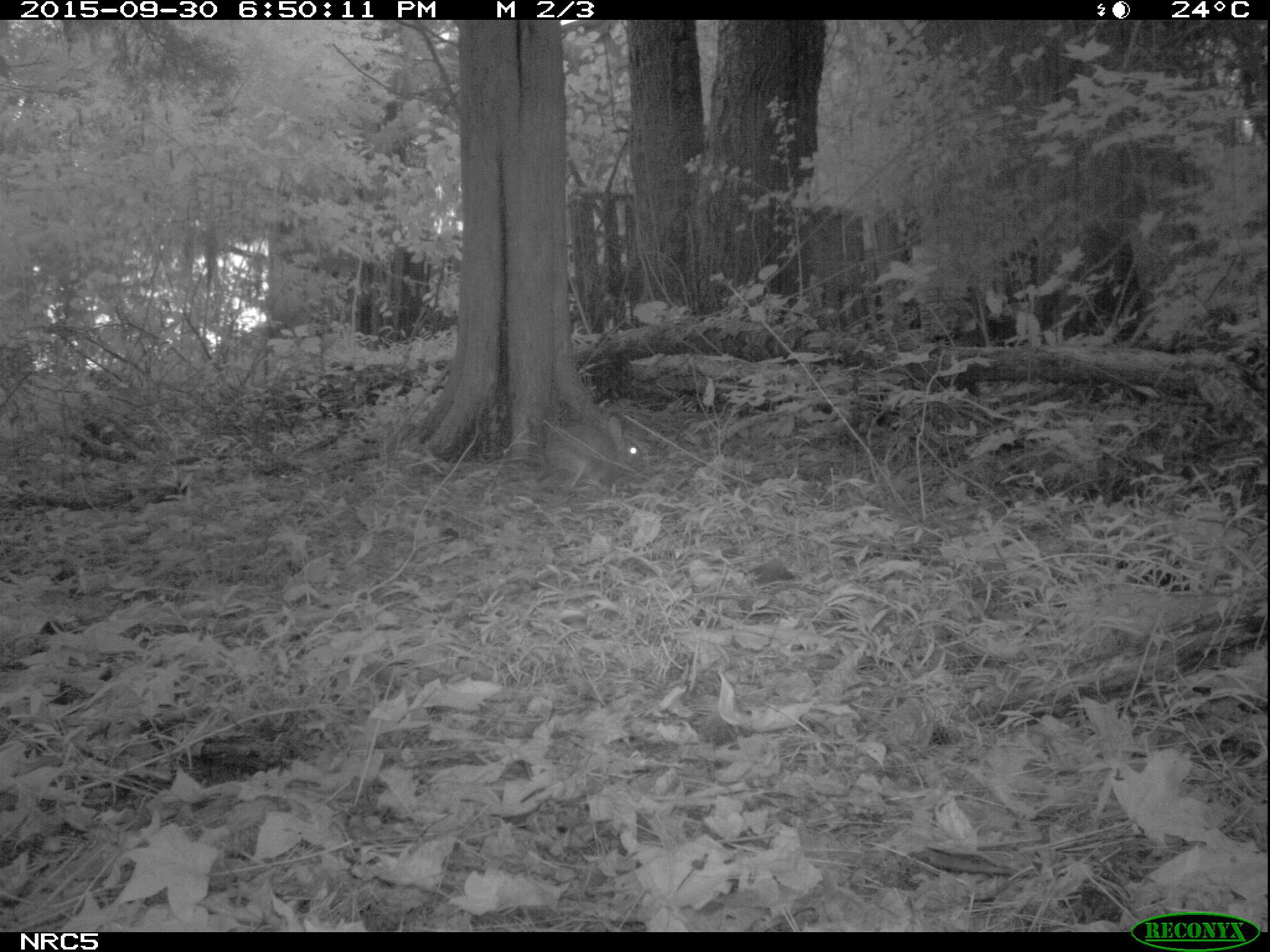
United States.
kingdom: Animalia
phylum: Chordata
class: Mammalia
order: Lagomorpha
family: Leporidae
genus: Sylvilagus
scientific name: Sylvilagus floridanus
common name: eastern cottontail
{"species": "Eastern Cottontail (Sylvilagus floridanus)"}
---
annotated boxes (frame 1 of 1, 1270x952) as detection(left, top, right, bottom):
Eastern Cottontail: detection(528, 410, 653, 499)